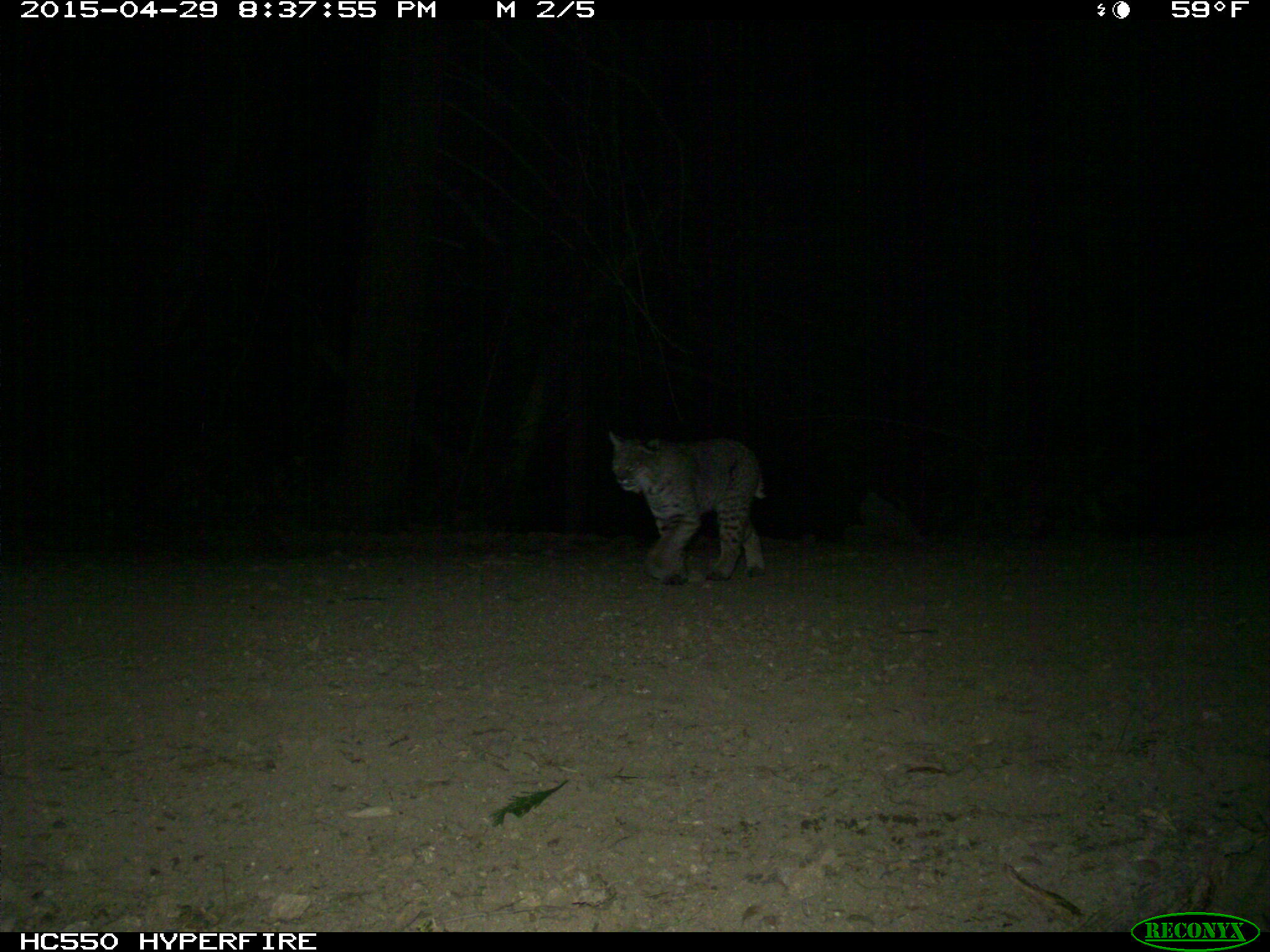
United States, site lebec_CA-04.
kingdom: Animalia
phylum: Chordata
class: Mammalia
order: Carnivora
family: Felidae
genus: Lynx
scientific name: Lynx rufus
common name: bobcat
Lynx rufus (bobcat).